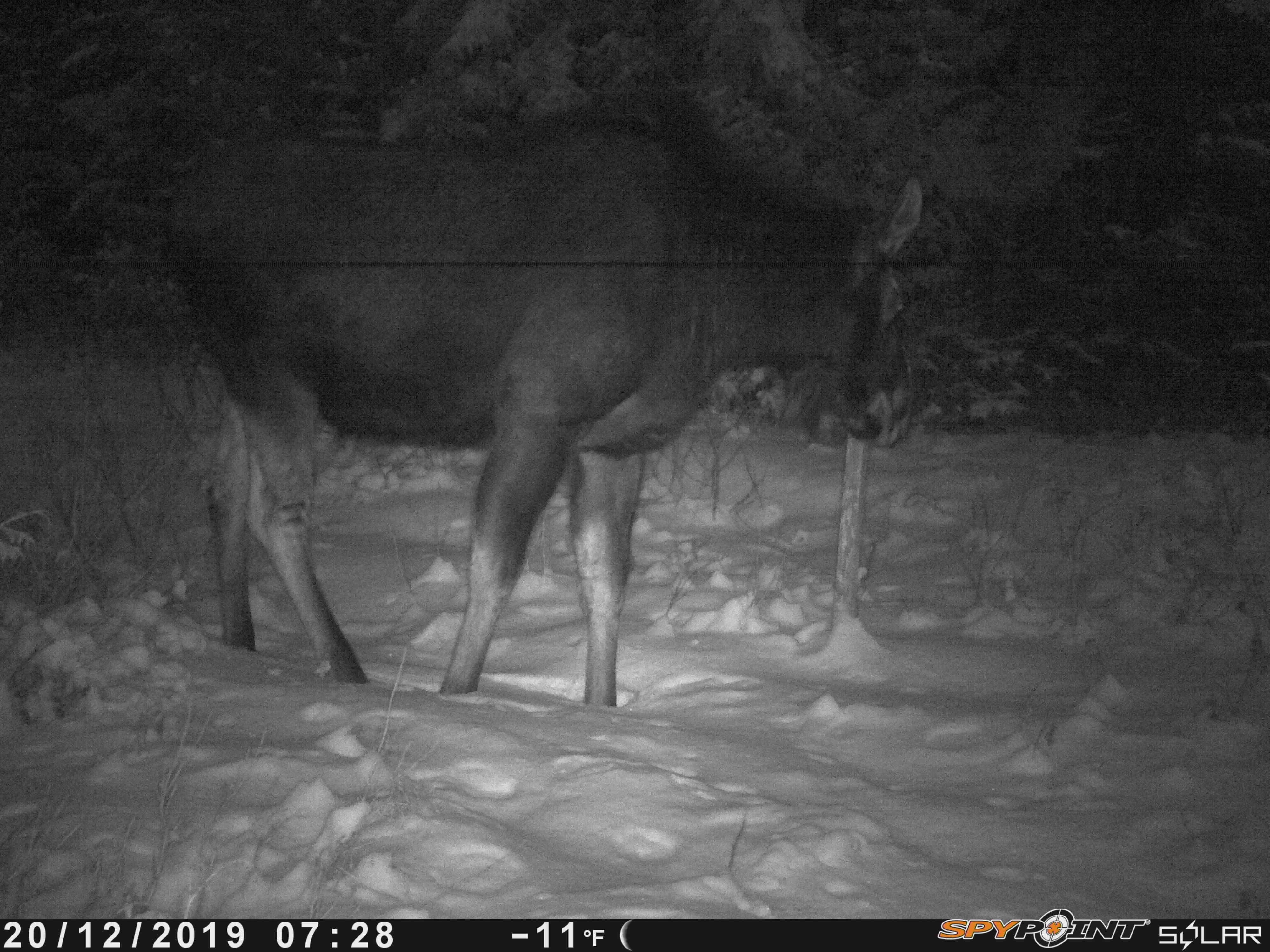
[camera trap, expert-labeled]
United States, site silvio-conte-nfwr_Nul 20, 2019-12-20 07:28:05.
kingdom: Animalia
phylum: Chordata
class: Mammalia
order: Artiodactyla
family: Cervidae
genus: Alces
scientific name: Alces alces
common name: moose